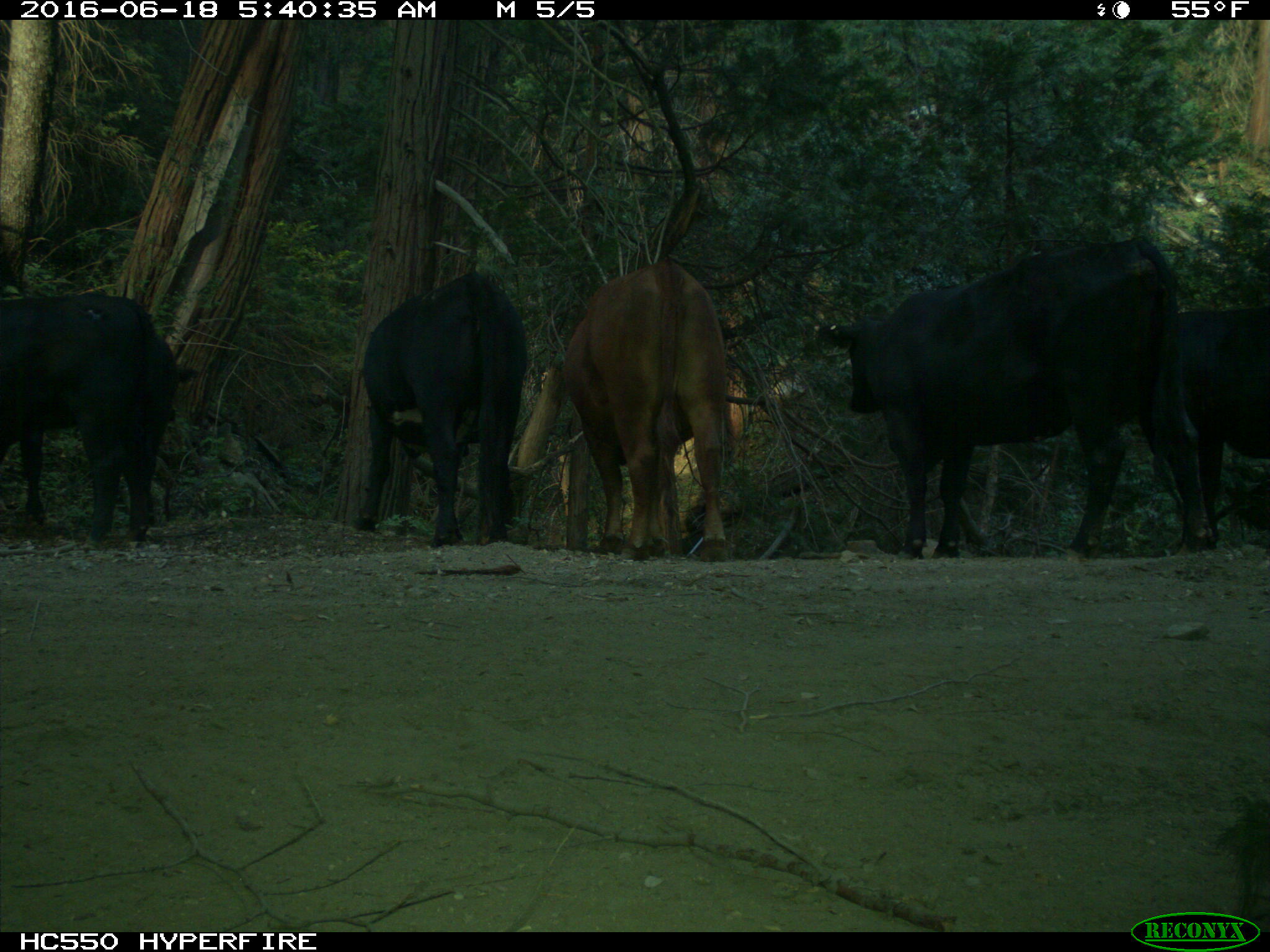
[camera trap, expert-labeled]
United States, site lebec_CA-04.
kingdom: Animalia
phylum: Chordata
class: Mammalia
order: Artiodactyla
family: Bovidae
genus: Bos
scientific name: Bos taurus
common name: domestic cow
Bos taurus (domestic cow).